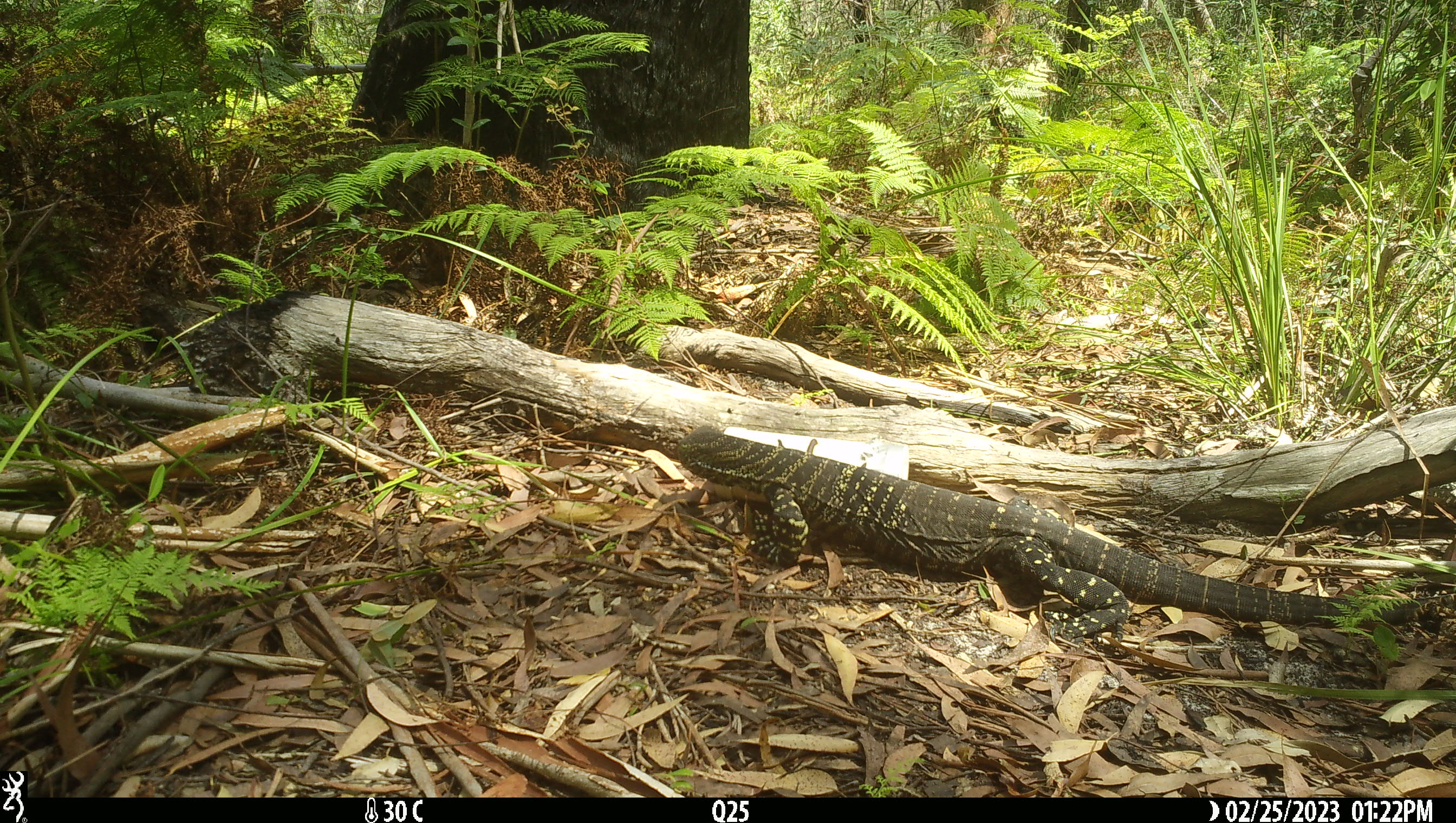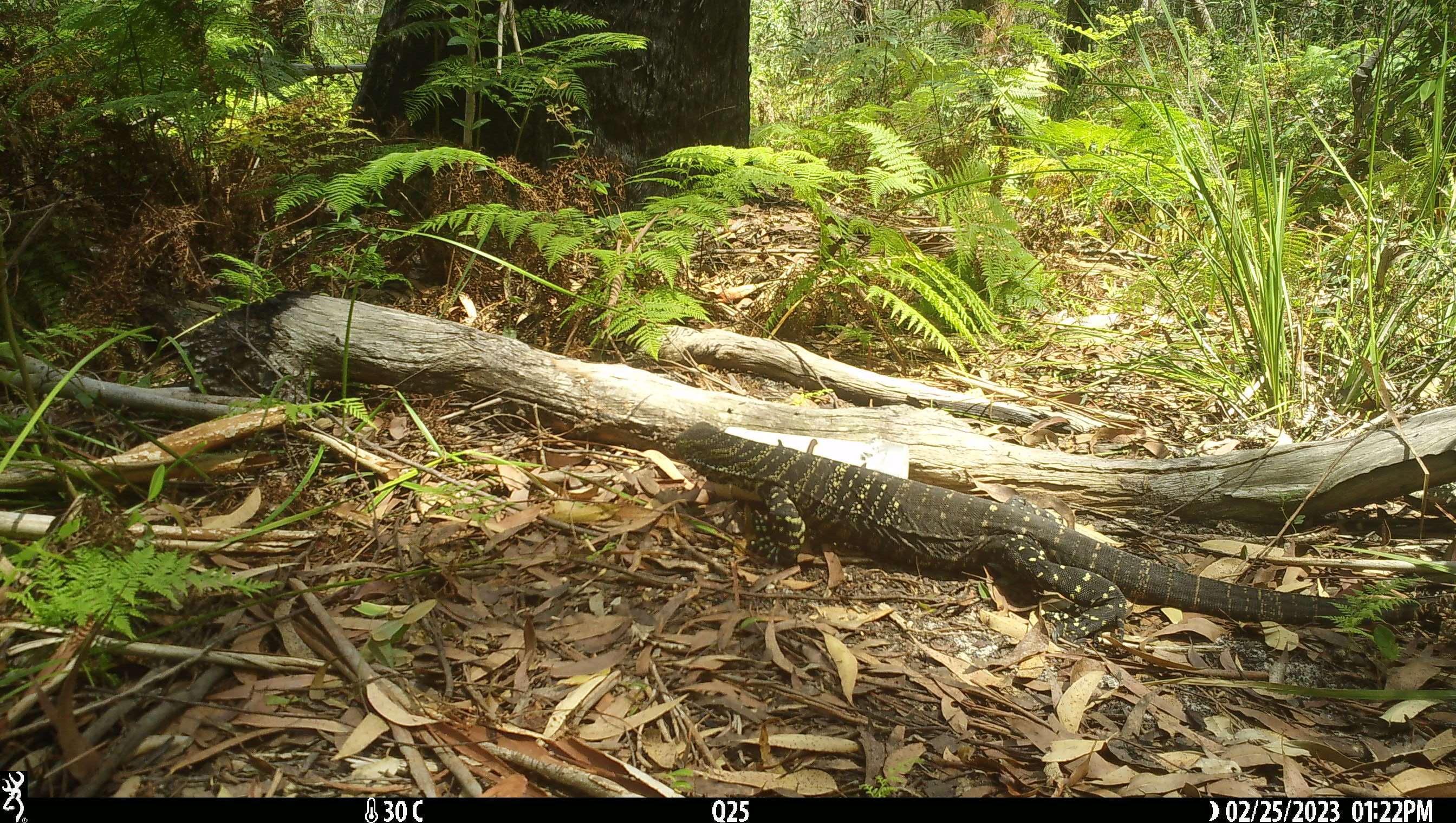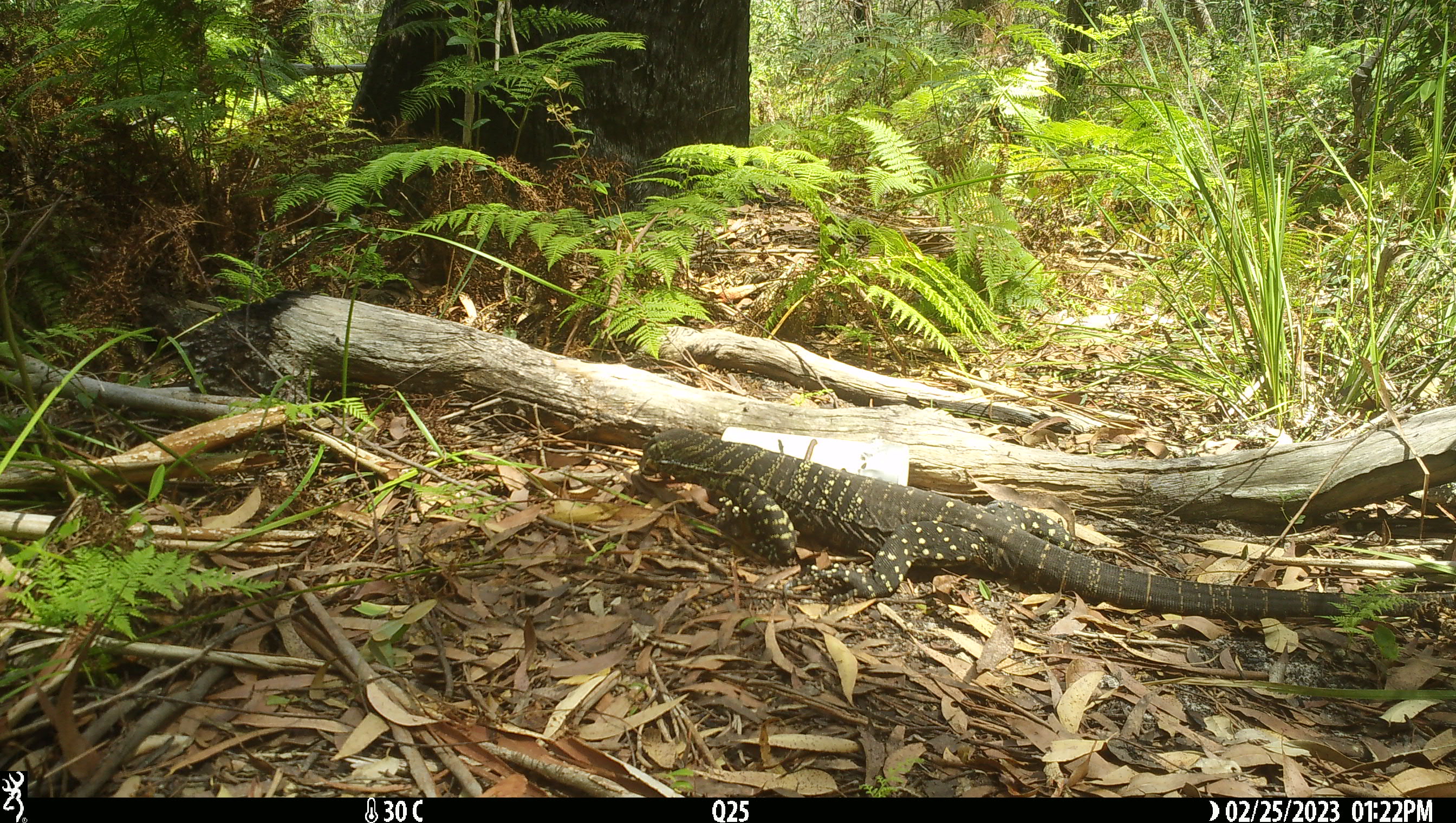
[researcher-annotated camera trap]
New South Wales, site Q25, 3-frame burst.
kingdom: Animalia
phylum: Chordata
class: Reptilia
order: Squamata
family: Varanidae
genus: Varanus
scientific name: Varanus varius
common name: lace monitor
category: goanna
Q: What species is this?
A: Goanna (lace monitor) (Varanus varius).